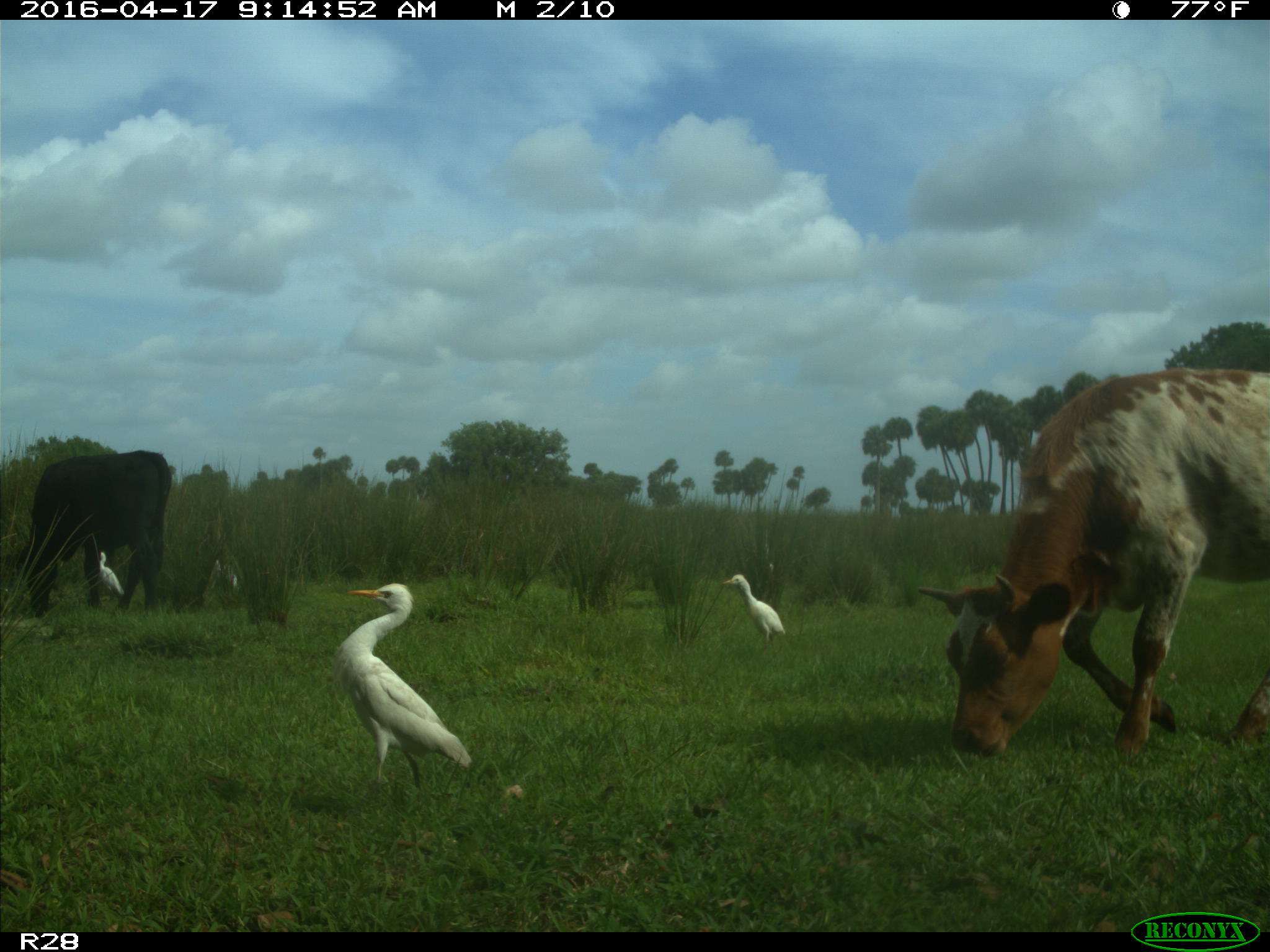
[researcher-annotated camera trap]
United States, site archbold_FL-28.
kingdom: Animalia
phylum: Chordata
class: Mammalia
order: Artiodactyla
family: Bovidae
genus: Bos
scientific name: Bos taurus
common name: domestic cow